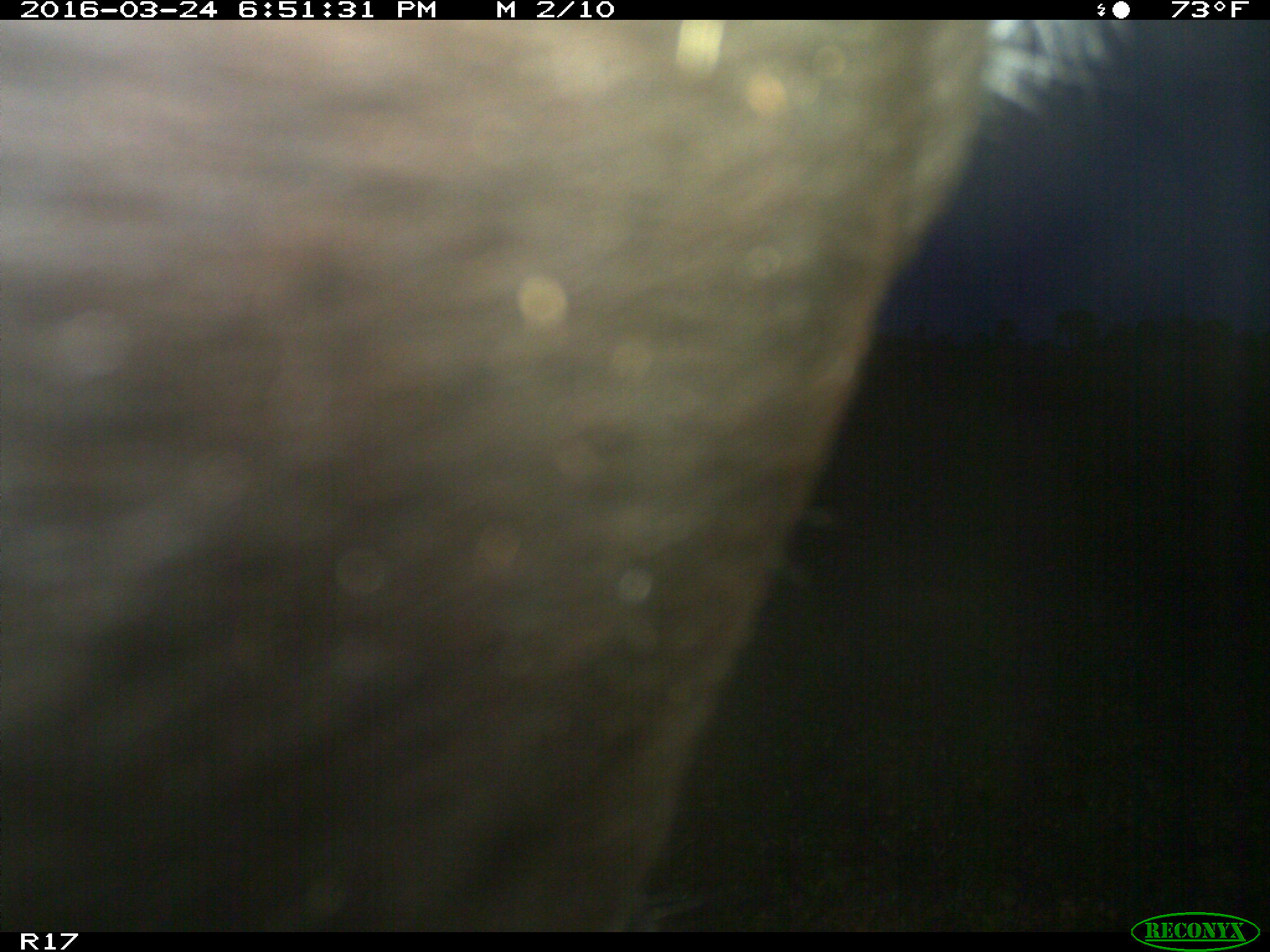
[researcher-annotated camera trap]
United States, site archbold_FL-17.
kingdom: Animalia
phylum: Chordata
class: Mammalia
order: Artiodactyla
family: Bovidae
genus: Bos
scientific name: Bos taurus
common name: domestic cow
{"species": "Bos taurus (domestic cow)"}